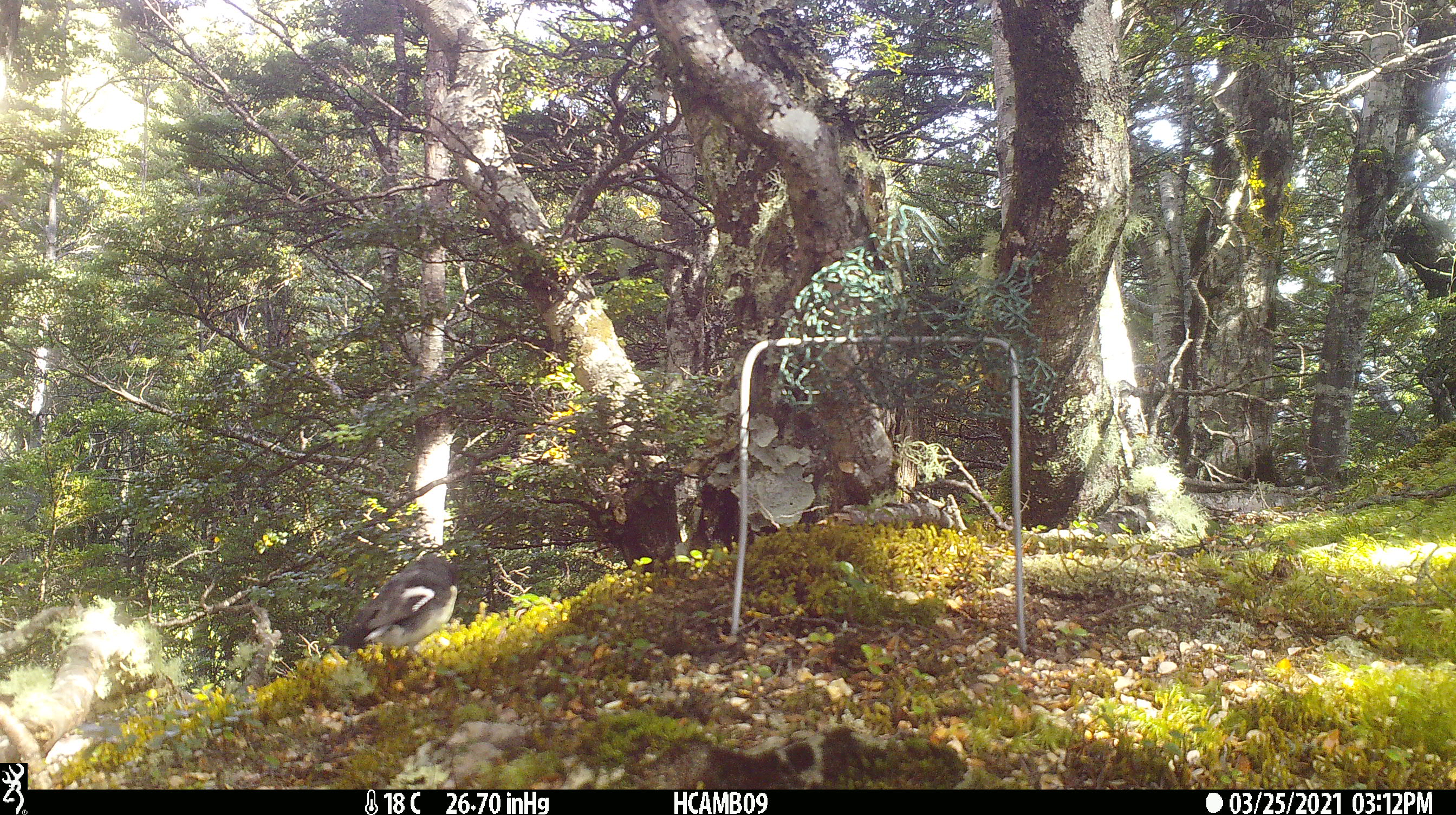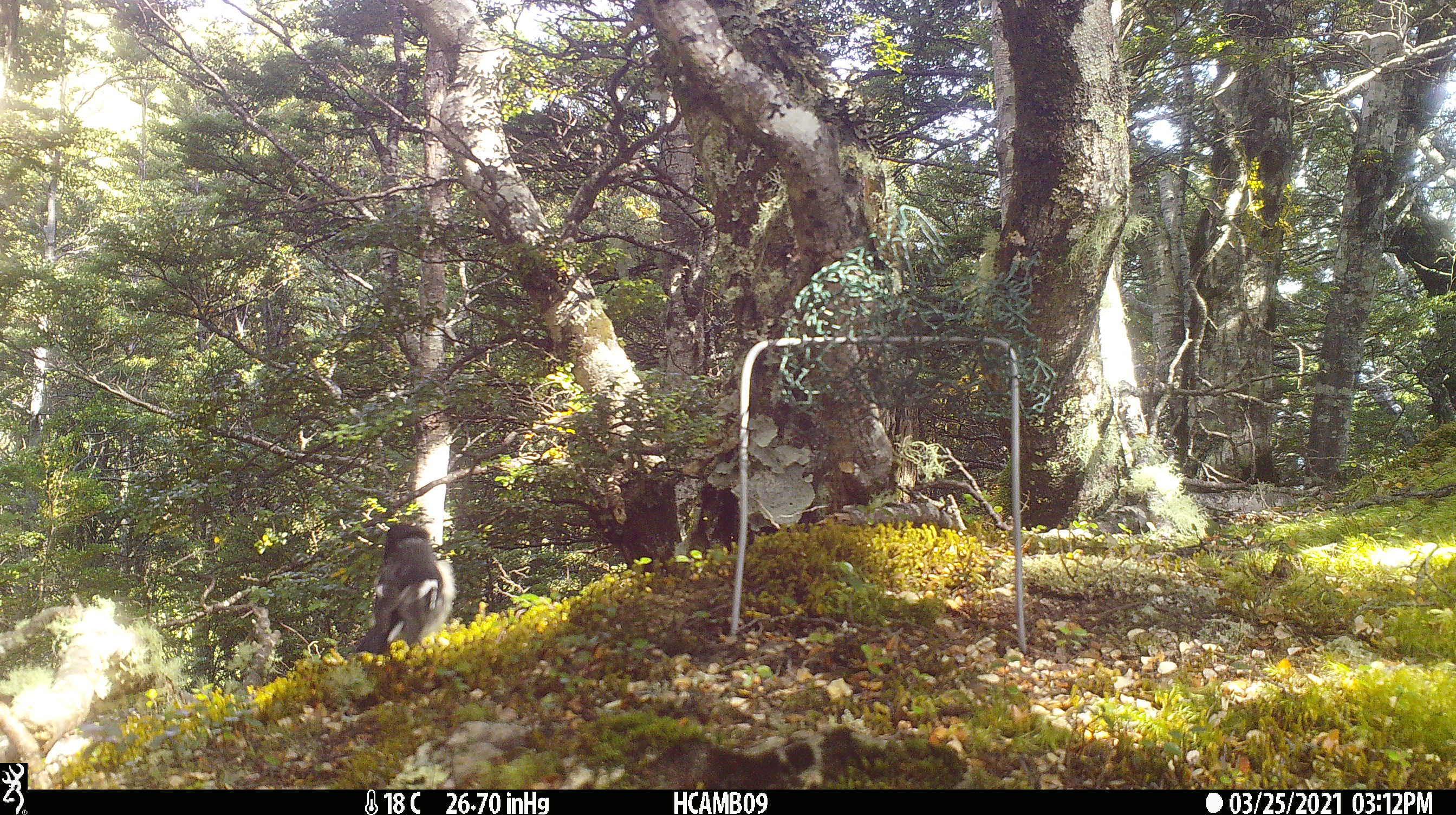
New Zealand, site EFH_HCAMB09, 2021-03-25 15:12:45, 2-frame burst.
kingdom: Animalia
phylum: Chordata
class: Aves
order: Passeriformes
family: Petroicidae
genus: Petroica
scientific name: Petroica macrocephala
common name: tomtit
Tomtit (Petroica macrocephala).